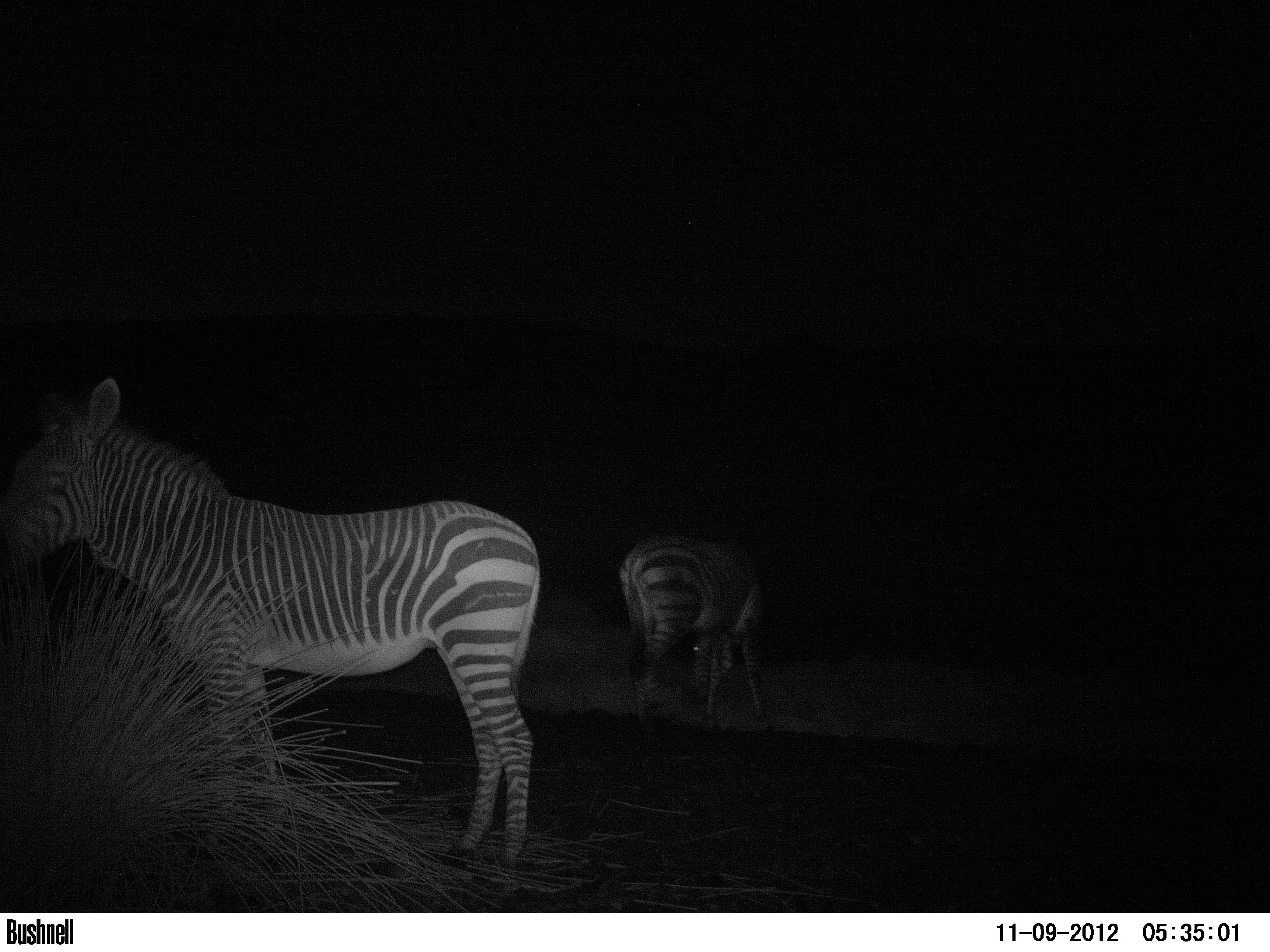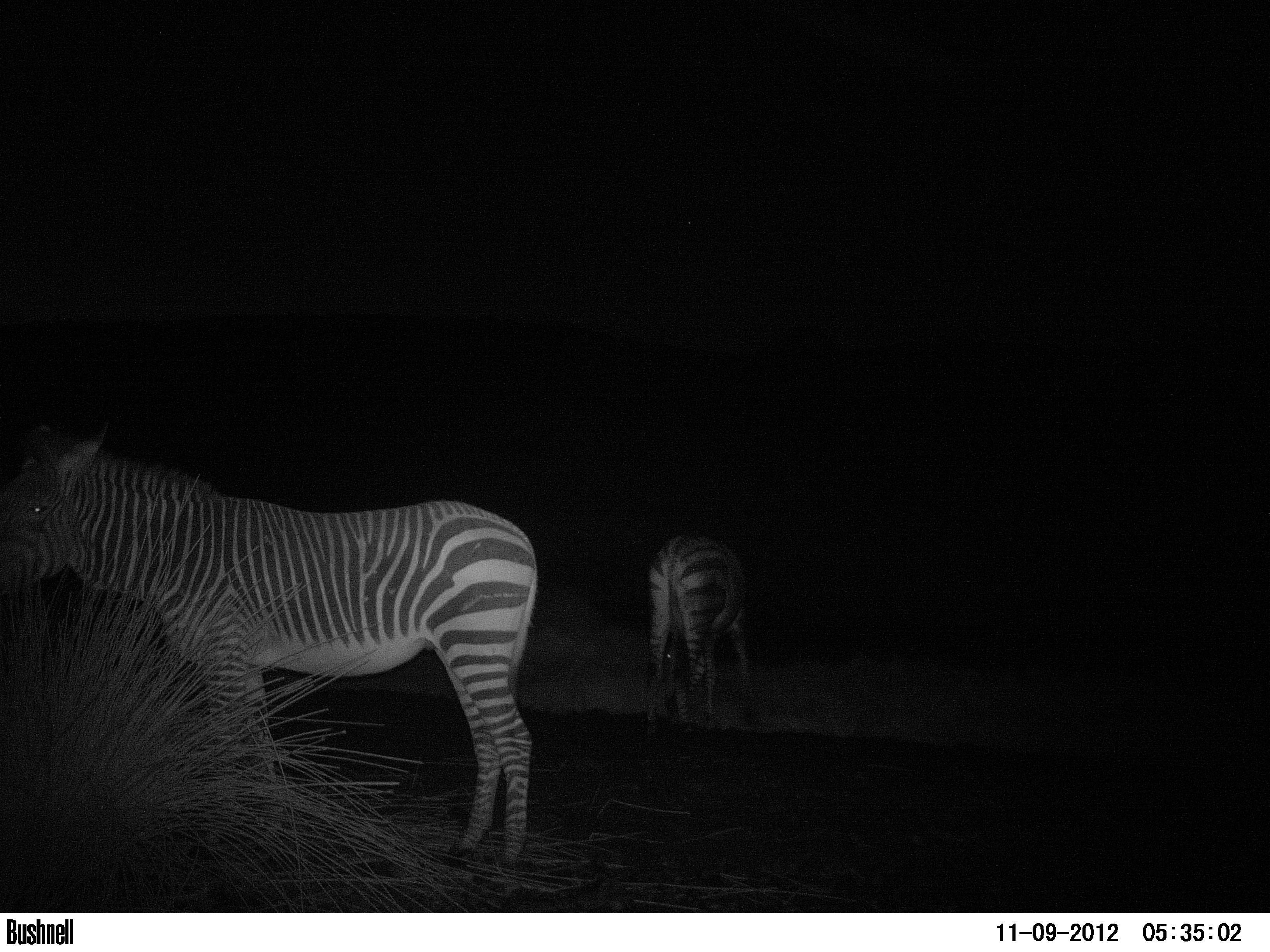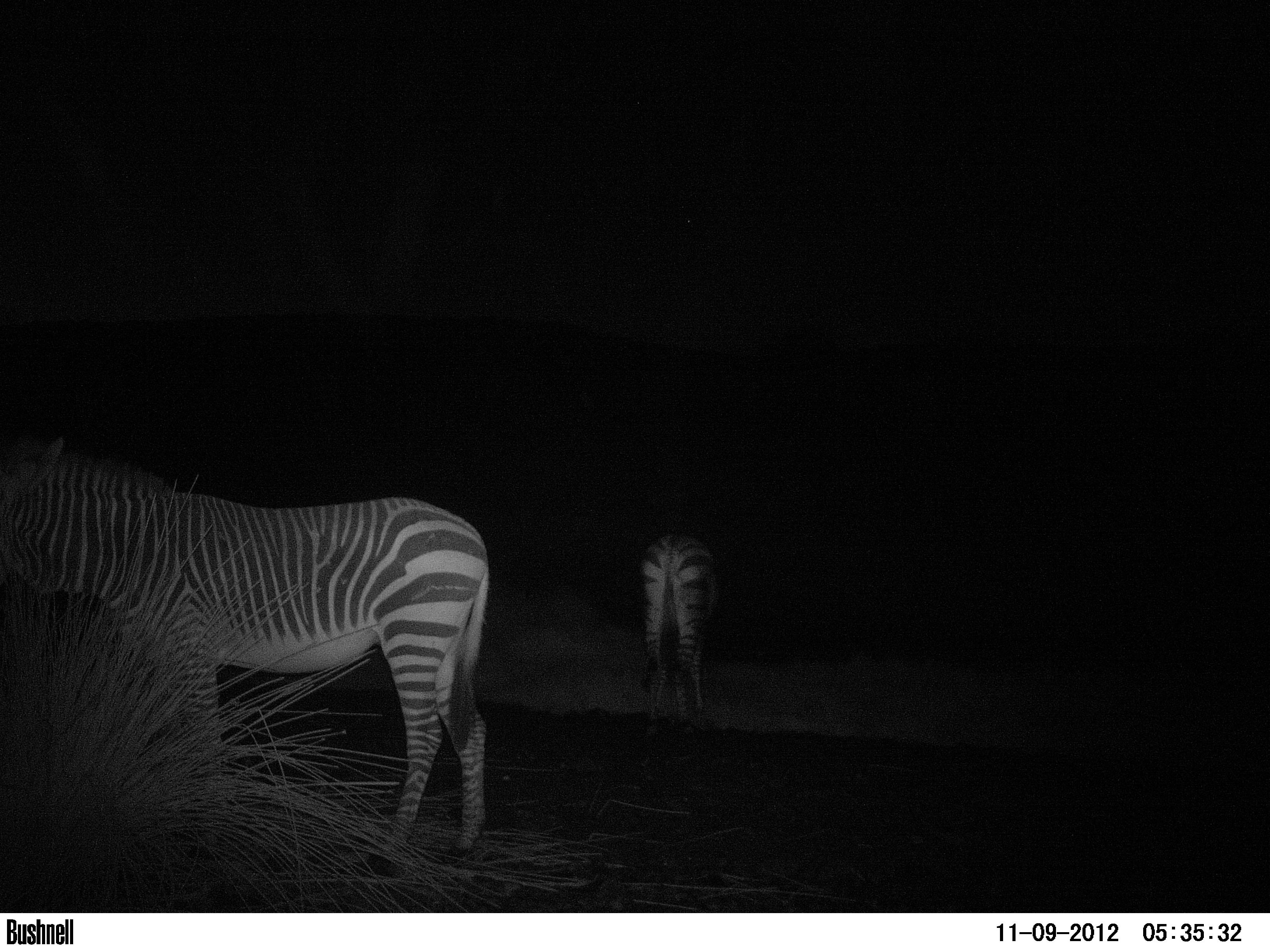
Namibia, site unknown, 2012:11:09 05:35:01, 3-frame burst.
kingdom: Animalia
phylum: Chordata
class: Mammalia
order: Perissodactyla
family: Equidae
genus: Equus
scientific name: Equus zebra hartmannae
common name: hartmann's mountain zebra